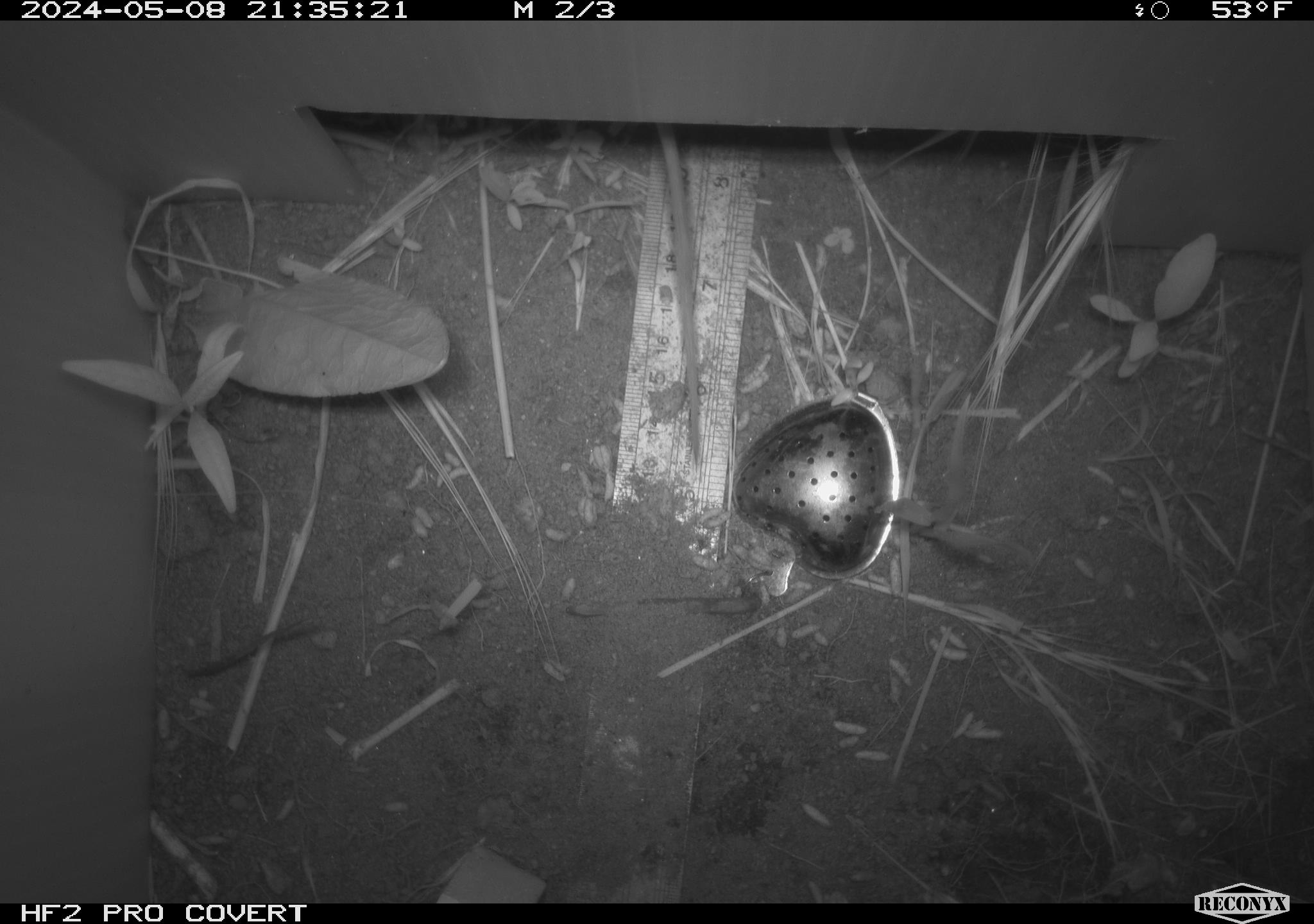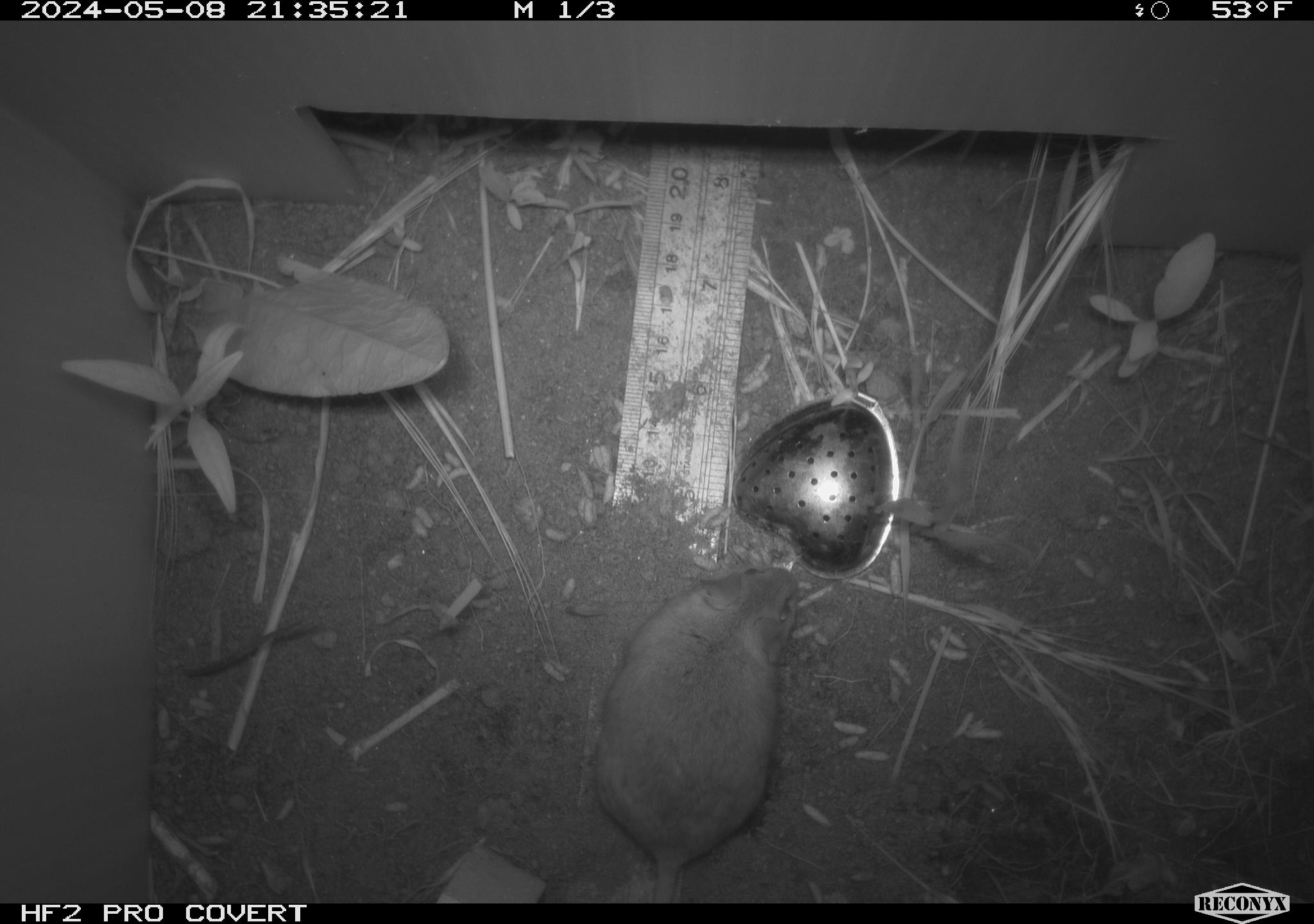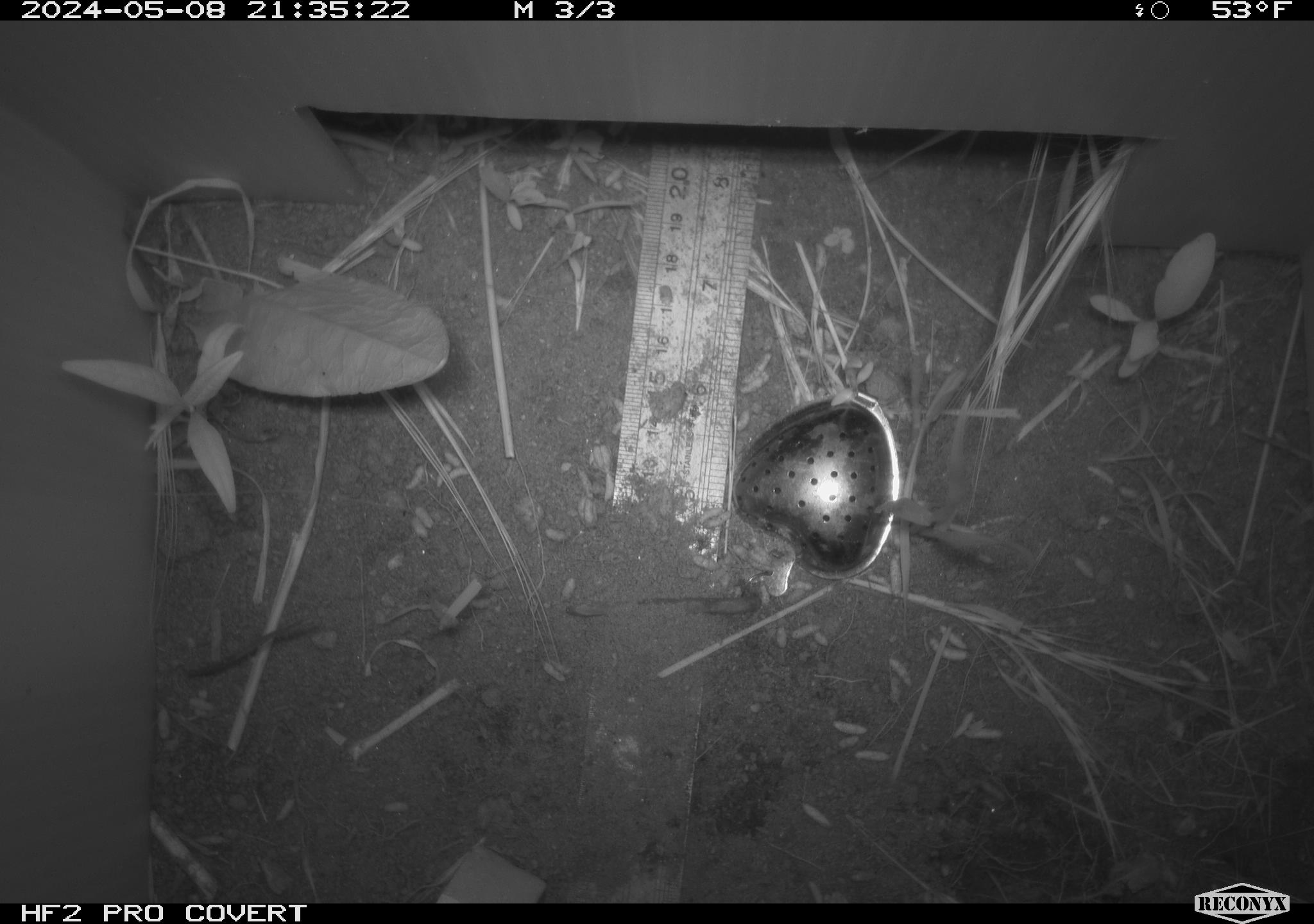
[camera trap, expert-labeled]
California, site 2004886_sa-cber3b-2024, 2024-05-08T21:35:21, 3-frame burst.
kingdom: Animalia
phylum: Chordata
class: Mammalia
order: Rodentia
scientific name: Rodentia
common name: mouse species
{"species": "mouse species (Rodentia)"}